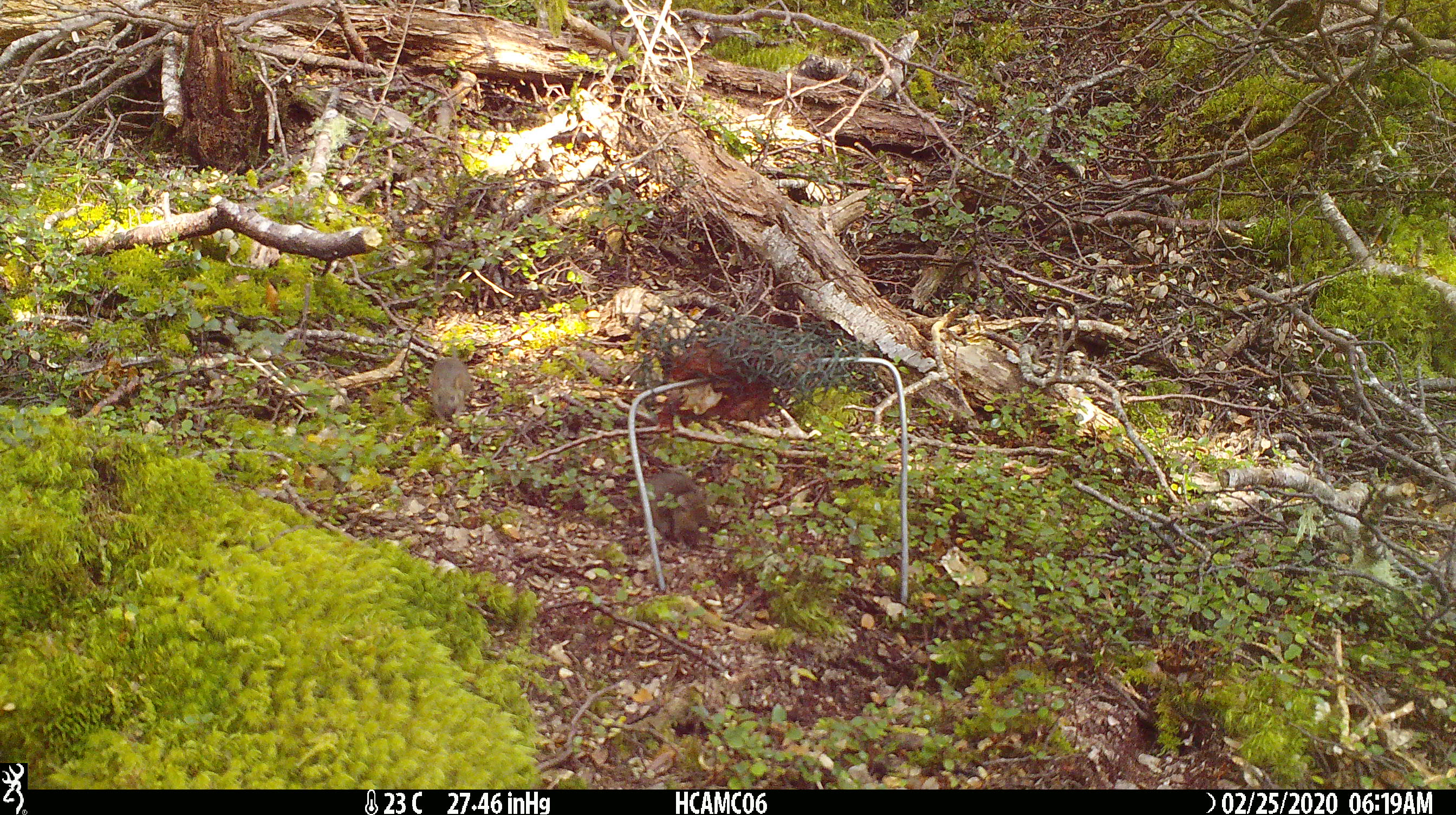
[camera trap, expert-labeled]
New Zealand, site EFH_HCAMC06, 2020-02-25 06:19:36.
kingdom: Animalia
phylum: Chordata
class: Mammalia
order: Rodentia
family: Muridae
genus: Mus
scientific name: Mus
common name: mouse